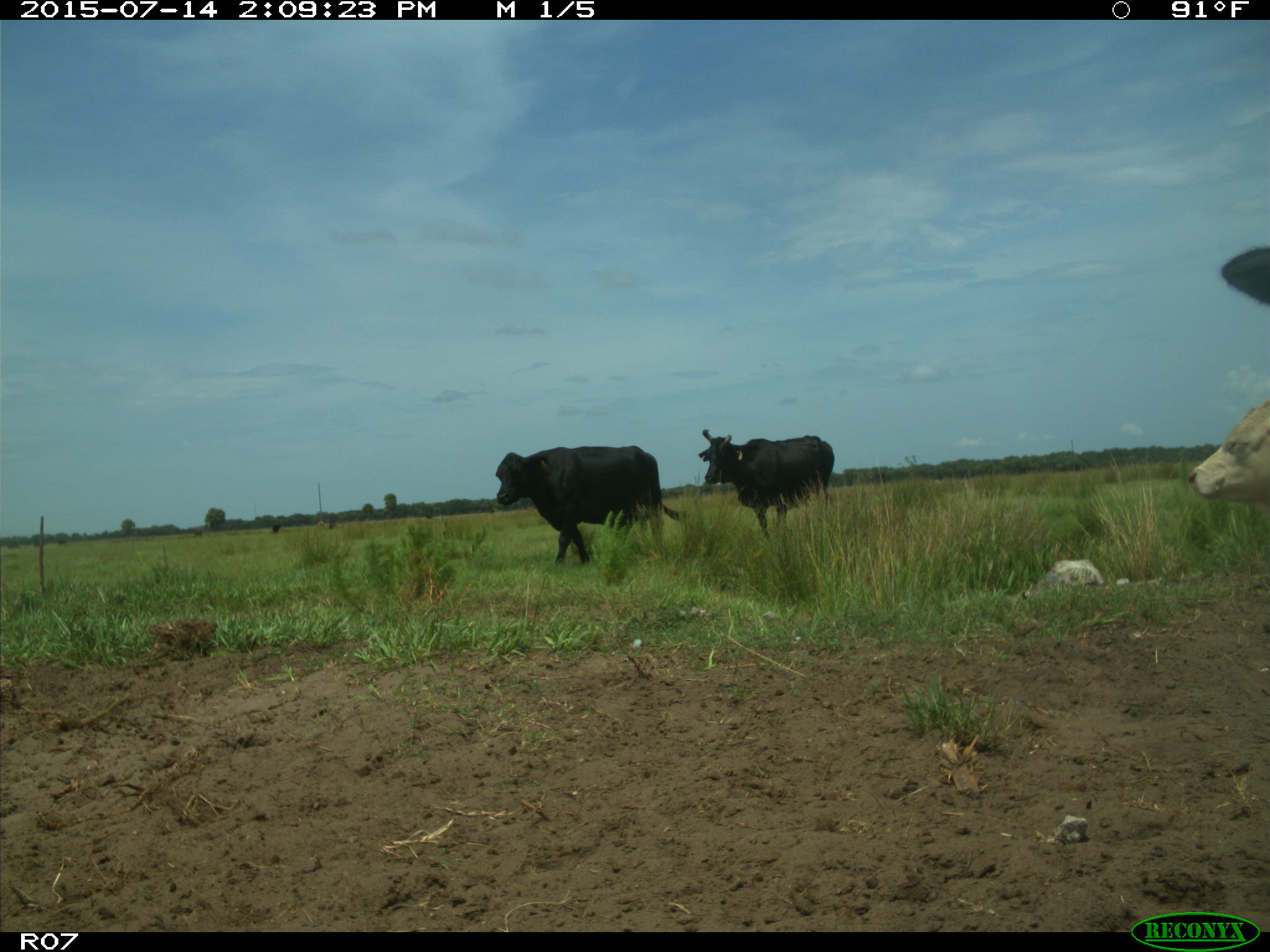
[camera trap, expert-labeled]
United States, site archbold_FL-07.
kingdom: Animalia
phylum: Chordata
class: Mammalia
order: Artiodactyla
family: Bovidae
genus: Bos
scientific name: Bos taurus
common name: domestic cow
Bos taurus (domestic cow).